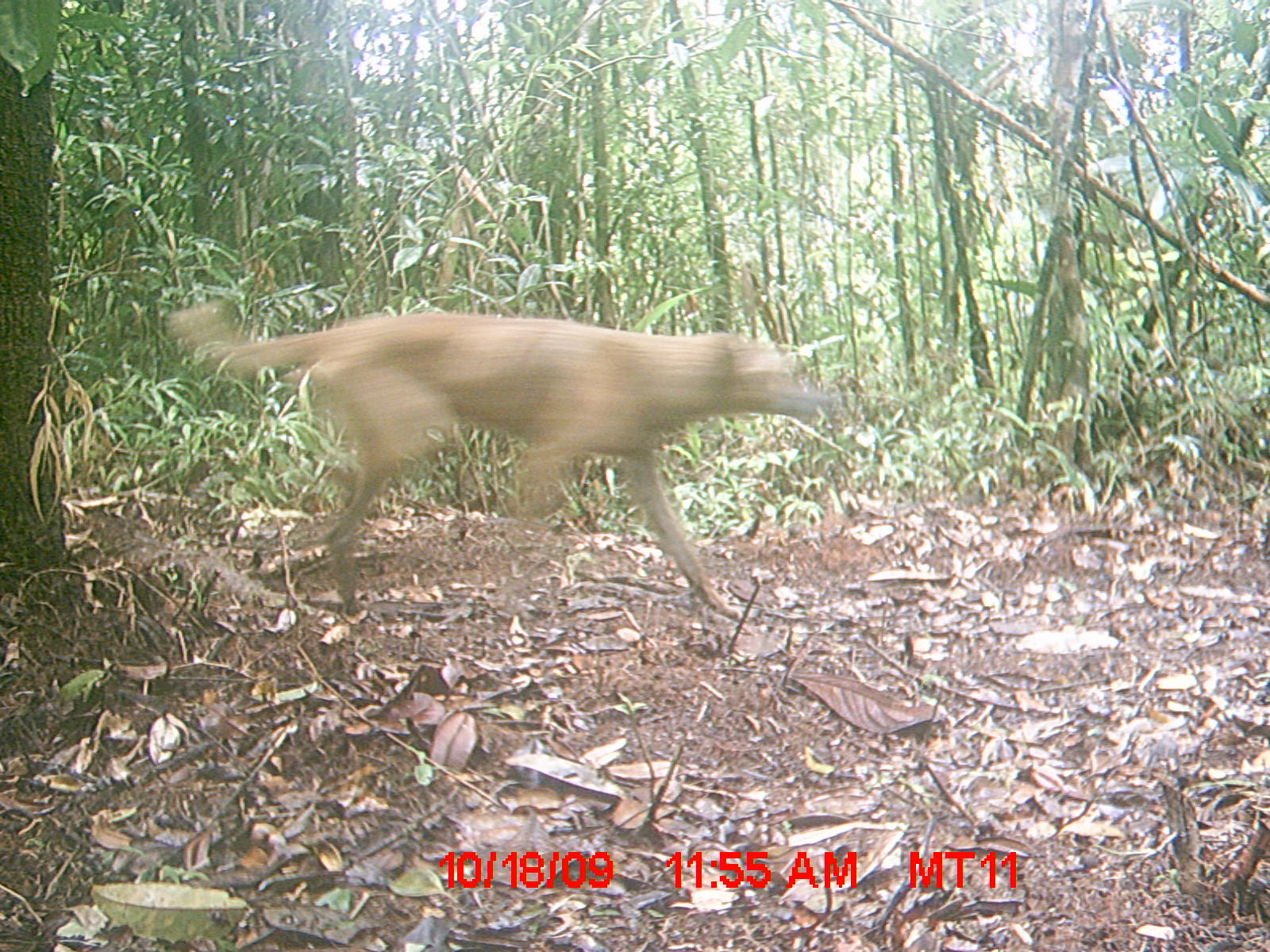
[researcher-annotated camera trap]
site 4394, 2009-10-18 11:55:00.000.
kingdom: Animalia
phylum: Chordata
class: Mammalia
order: Carnivora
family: Canidae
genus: Canis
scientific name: Canis familiaris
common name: domestic dog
Canis familiaris (domestic dog), count 1.